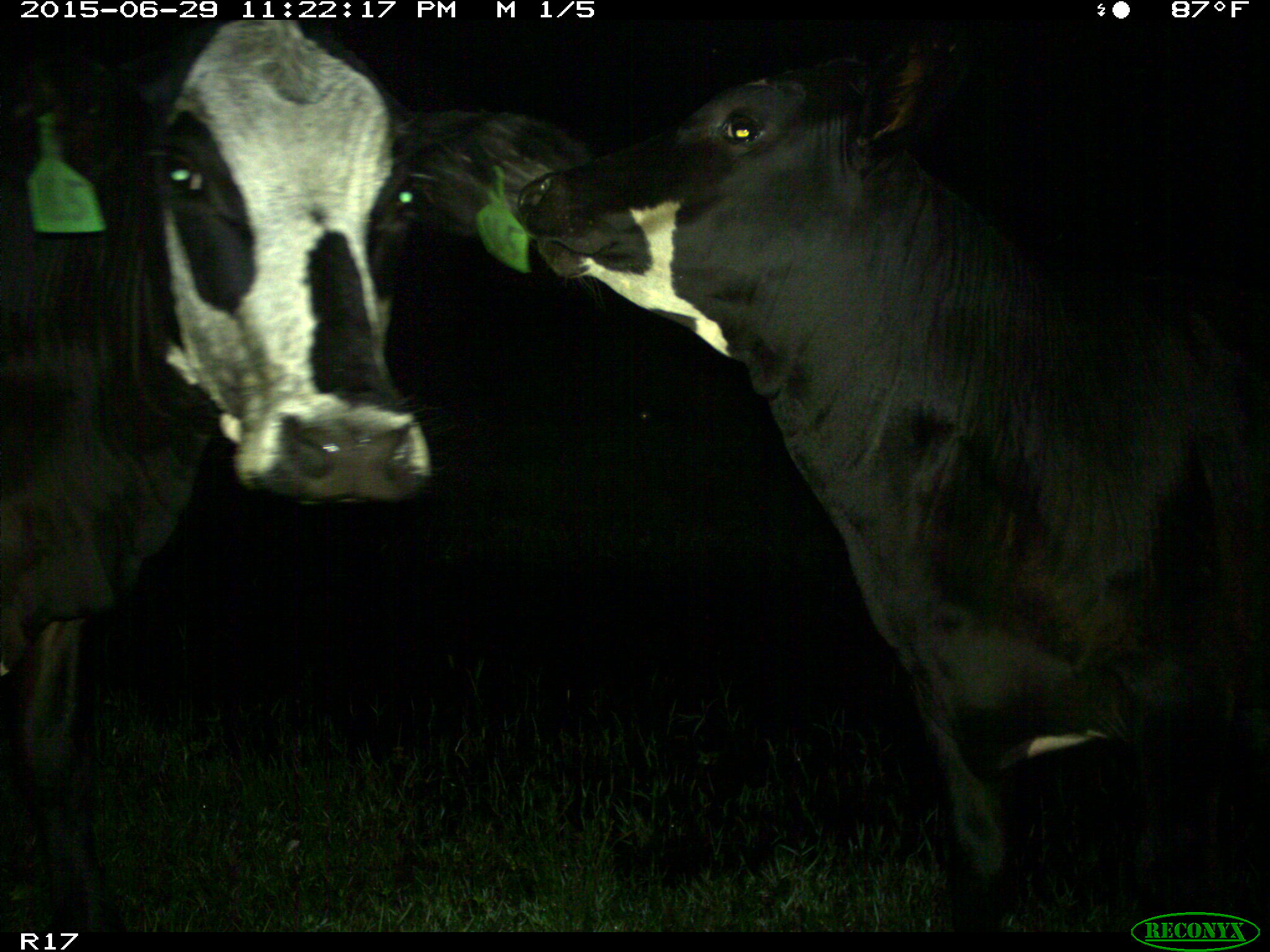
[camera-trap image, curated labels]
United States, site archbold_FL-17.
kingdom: Animalia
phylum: Chordata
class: Mammalia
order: Artiodactyla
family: Bovidae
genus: Bos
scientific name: Bos taurus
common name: domestic cow